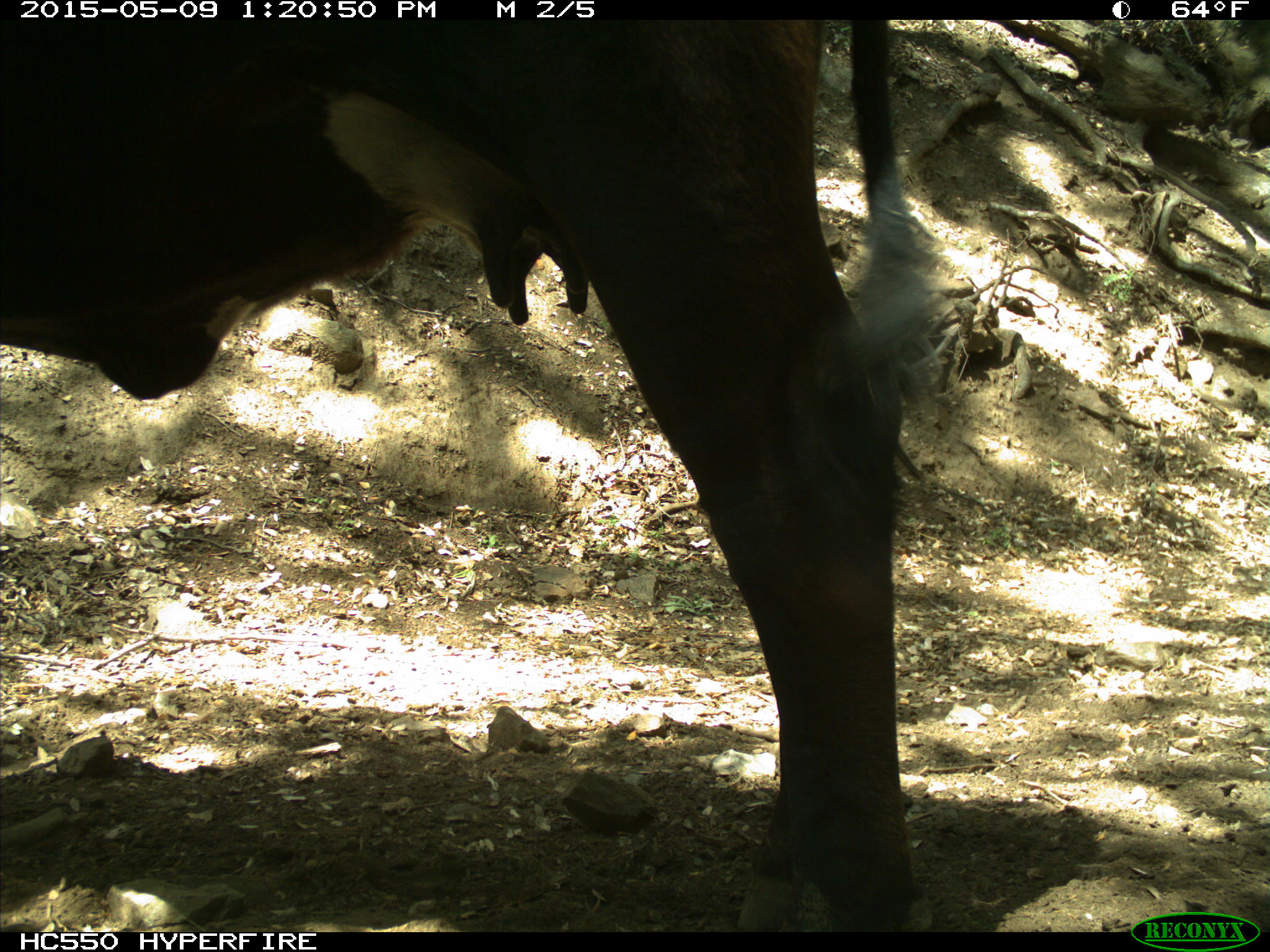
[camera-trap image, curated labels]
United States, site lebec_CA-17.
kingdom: Animalia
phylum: Chordata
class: Mammalia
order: Artiodactyla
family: Bovidae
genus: Bos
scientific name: Bos taurus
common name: domestic cow